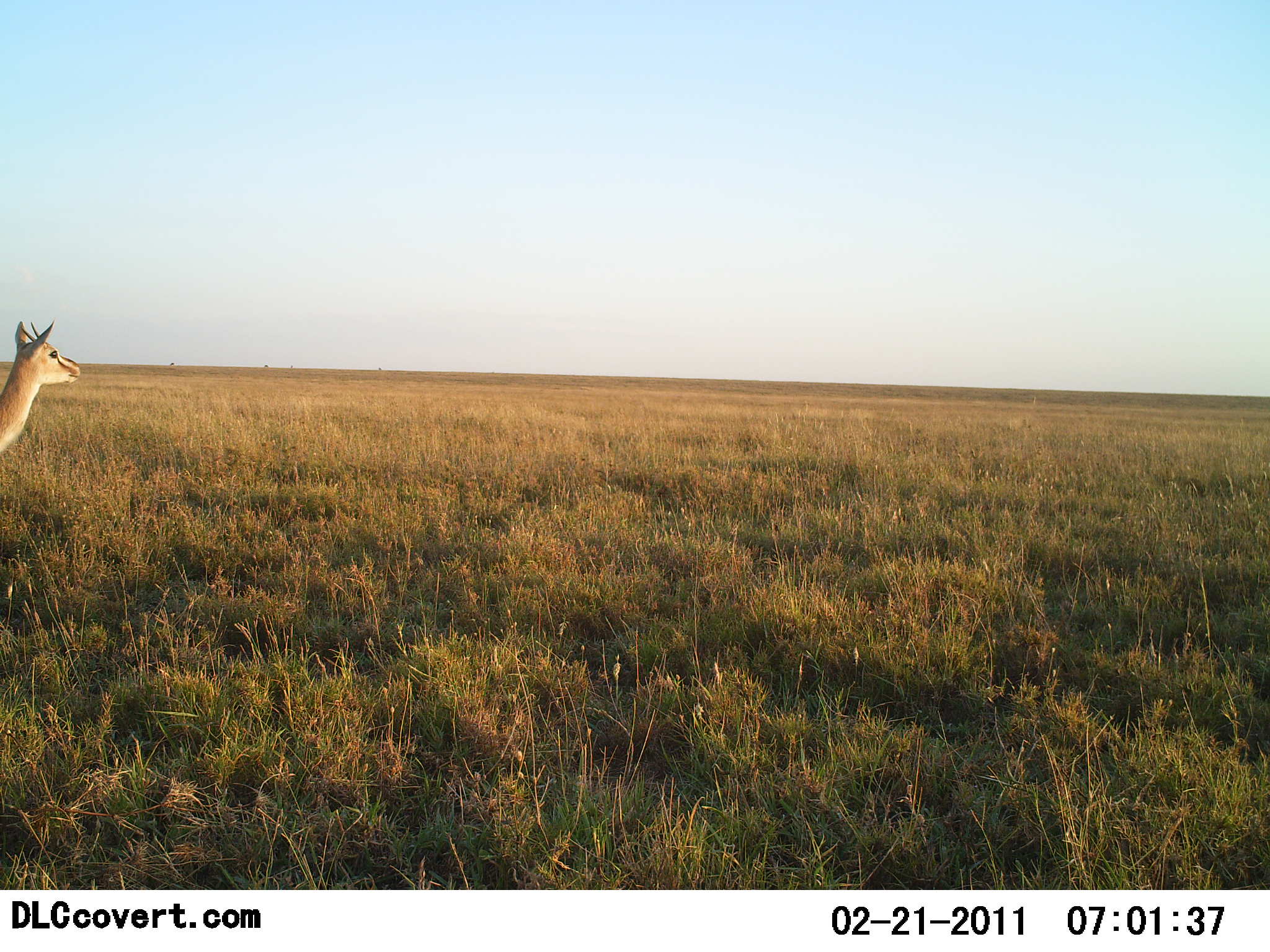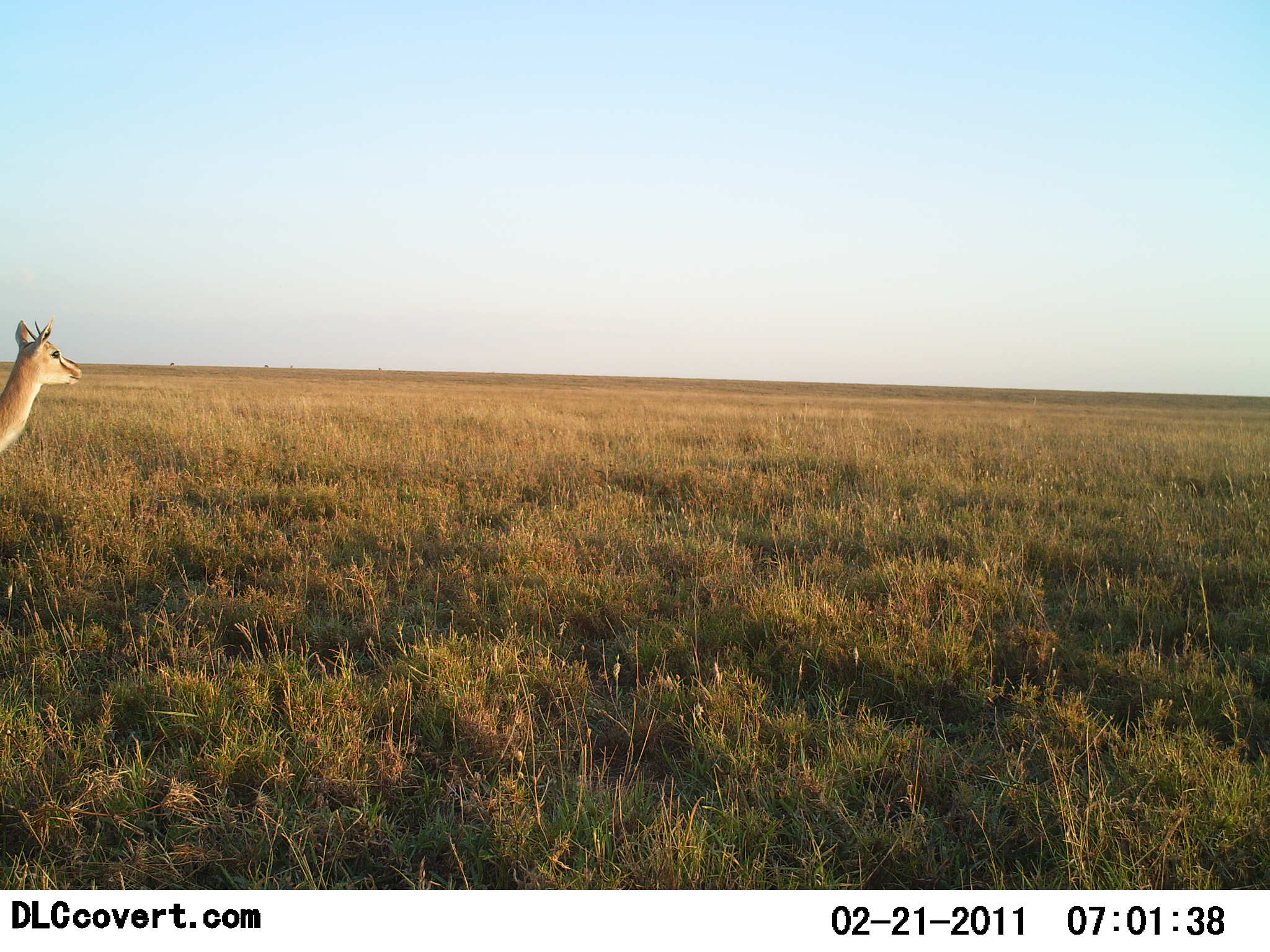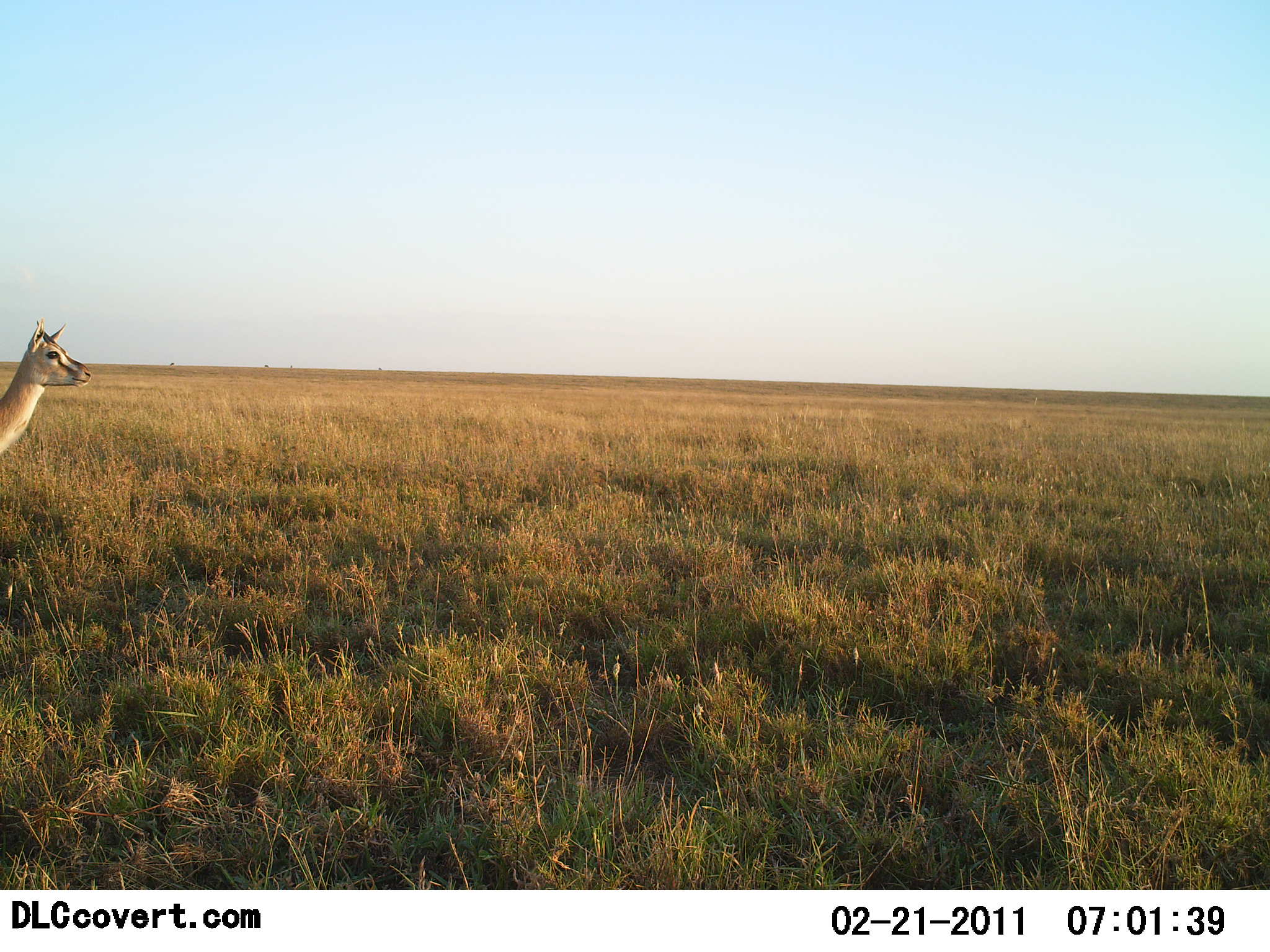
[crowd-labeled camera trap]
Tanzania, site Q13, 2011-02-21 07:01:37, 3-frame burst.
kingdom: Animalia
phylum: Chordata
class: Mammalia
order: Artiodactyla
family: Bovidae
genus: Eudorcas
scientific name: Eudorcas thomsonii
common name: thomson's gazelle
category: gazellethomsons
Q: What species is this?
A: Gazellethomsons (thomson's gazelle) (Eudorcas thomsonii).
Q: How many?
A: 1.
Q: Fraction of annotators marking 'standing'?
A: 100%.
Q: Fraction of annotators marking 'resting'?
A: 0%.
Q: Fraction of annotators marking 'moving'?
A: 0%.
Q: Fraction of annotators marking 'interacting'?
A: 0%.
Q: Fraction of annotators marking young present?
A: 0%.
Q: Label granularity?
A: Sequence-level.